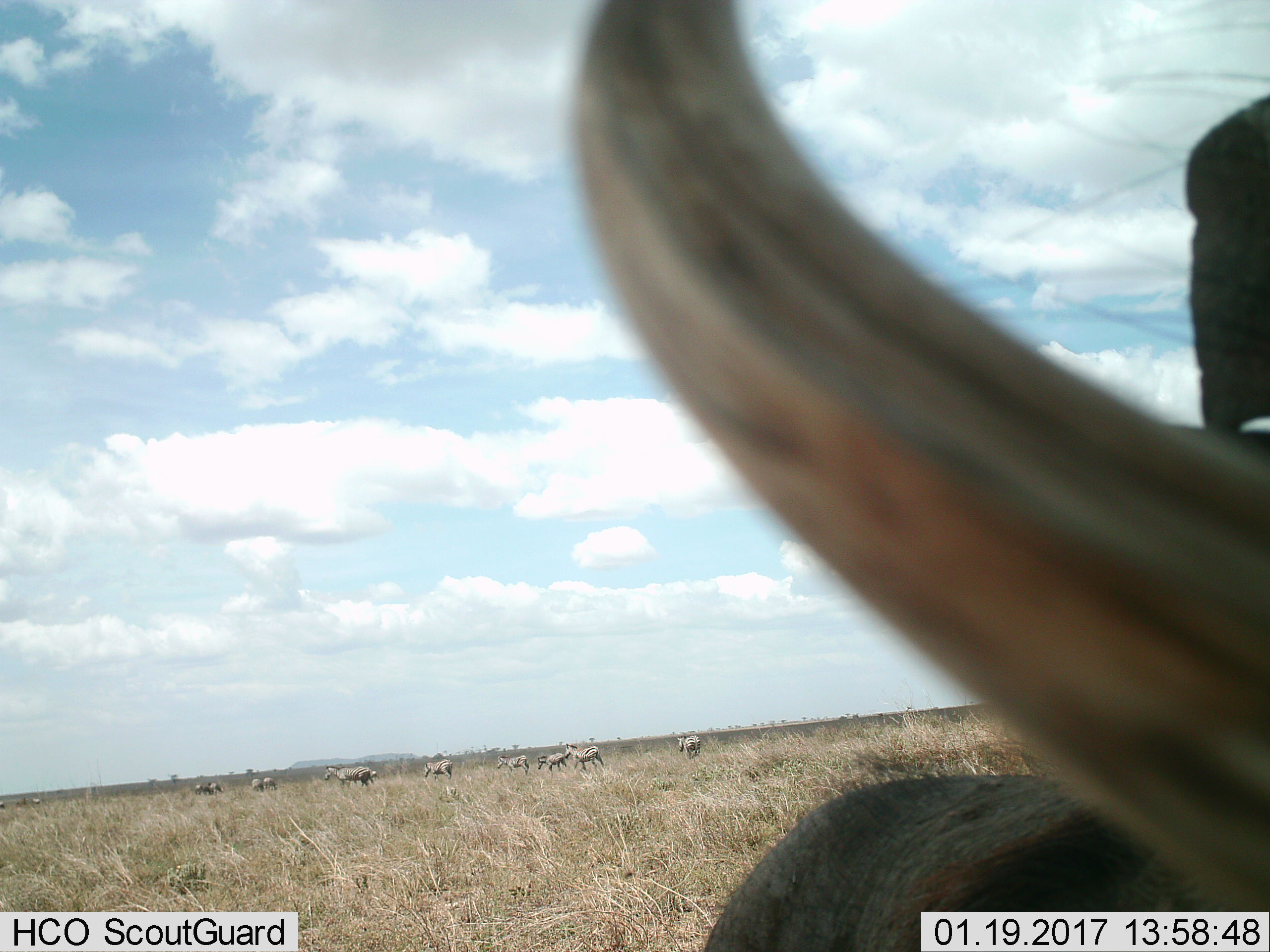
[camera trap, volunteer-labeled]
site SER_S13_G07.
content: unidentified animal